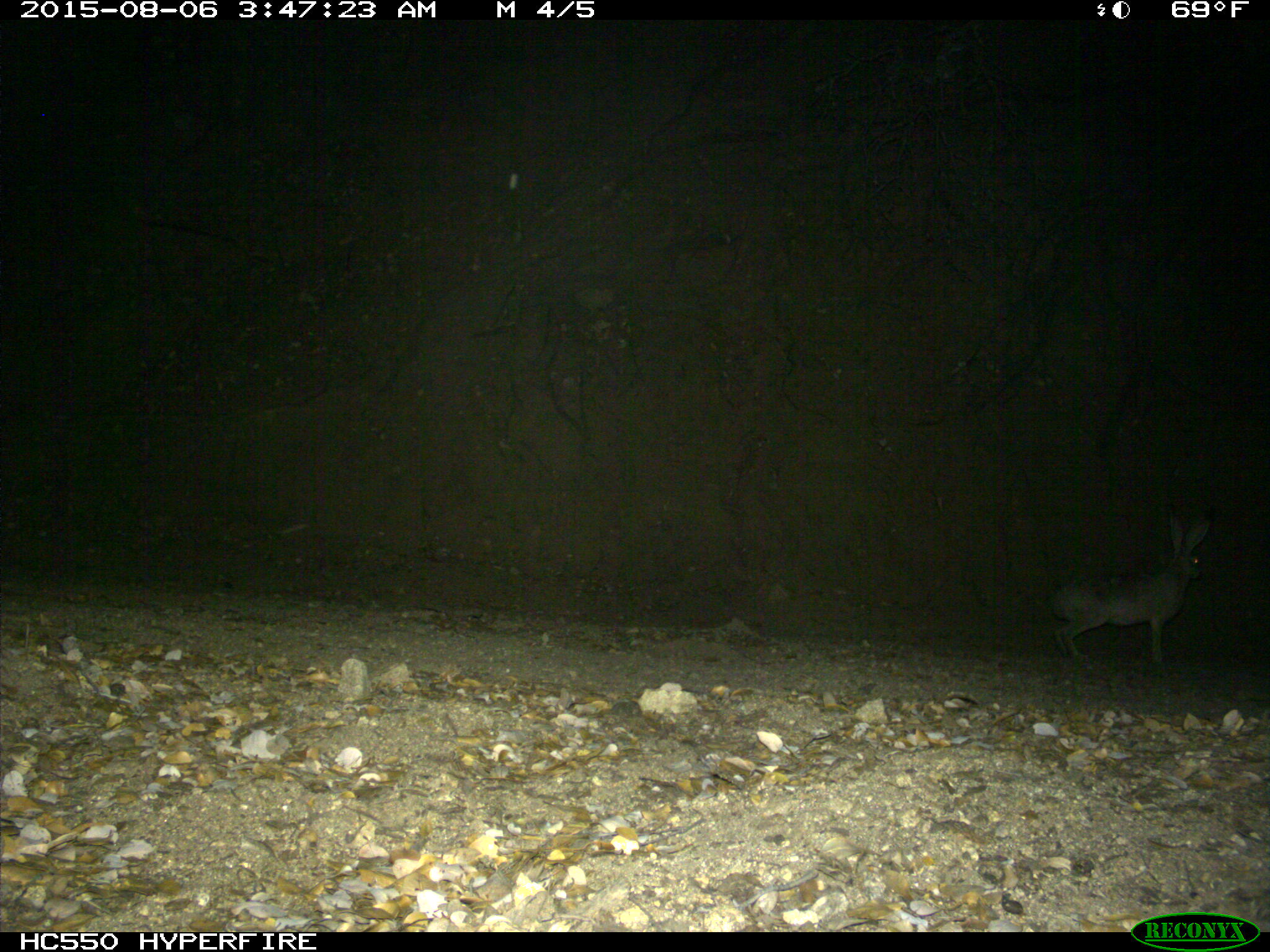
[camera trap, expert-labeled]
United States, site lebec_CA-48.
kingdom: Animalia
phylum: Chordata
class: Mammalia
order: Lagomorpha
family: Leporidae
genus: Lepus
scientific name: Lepus californicus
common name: black-tailed jackrabbit